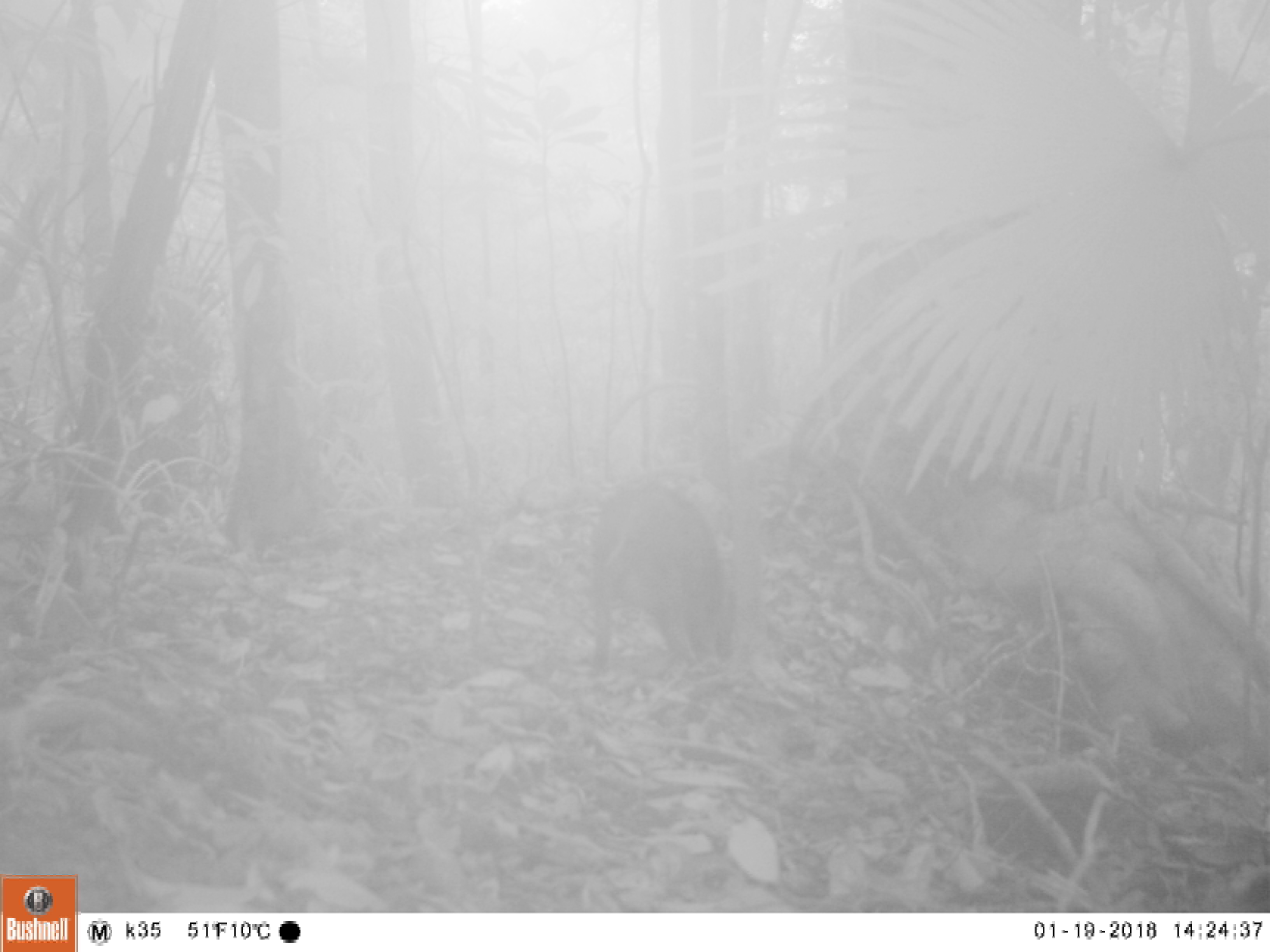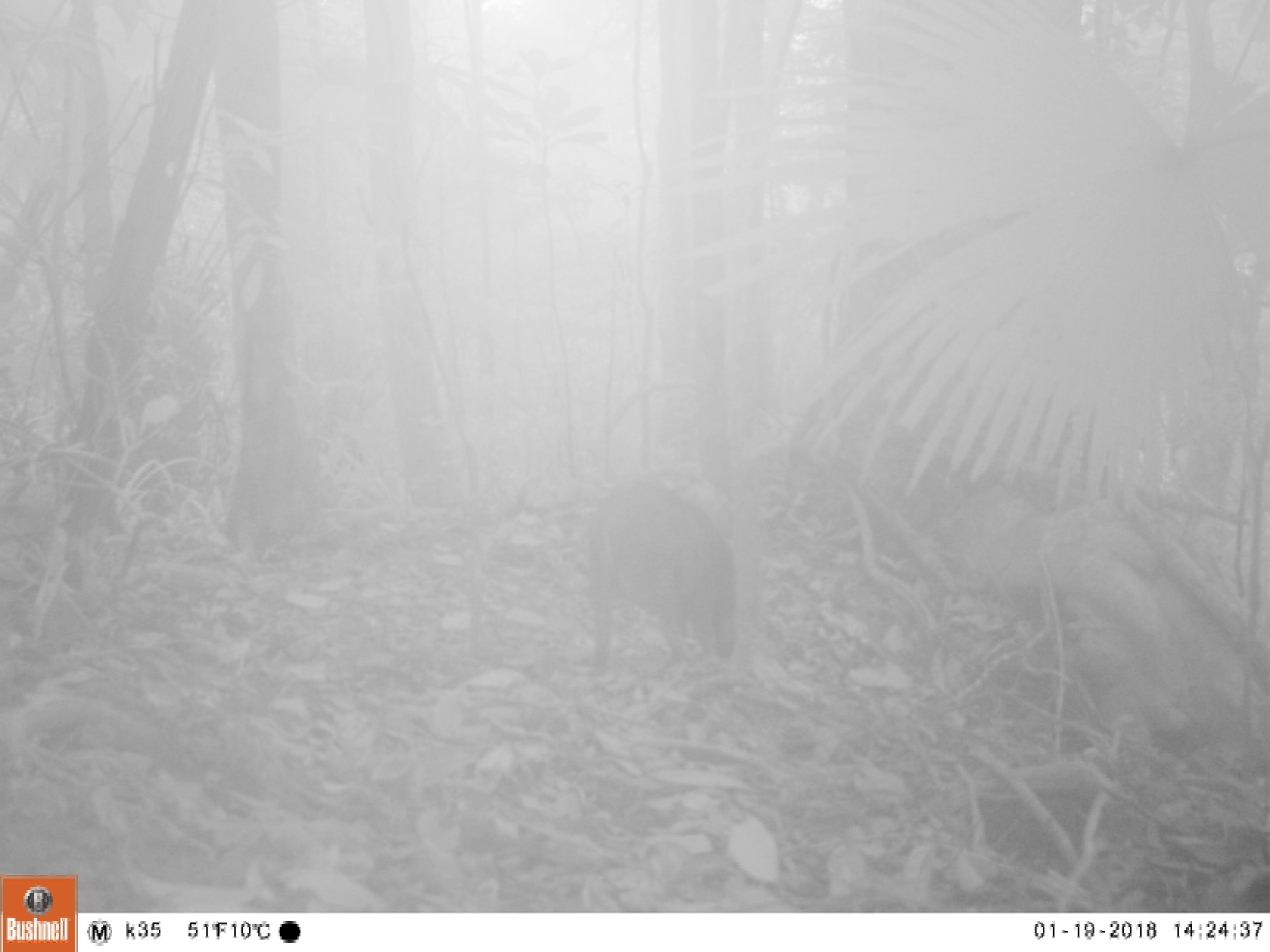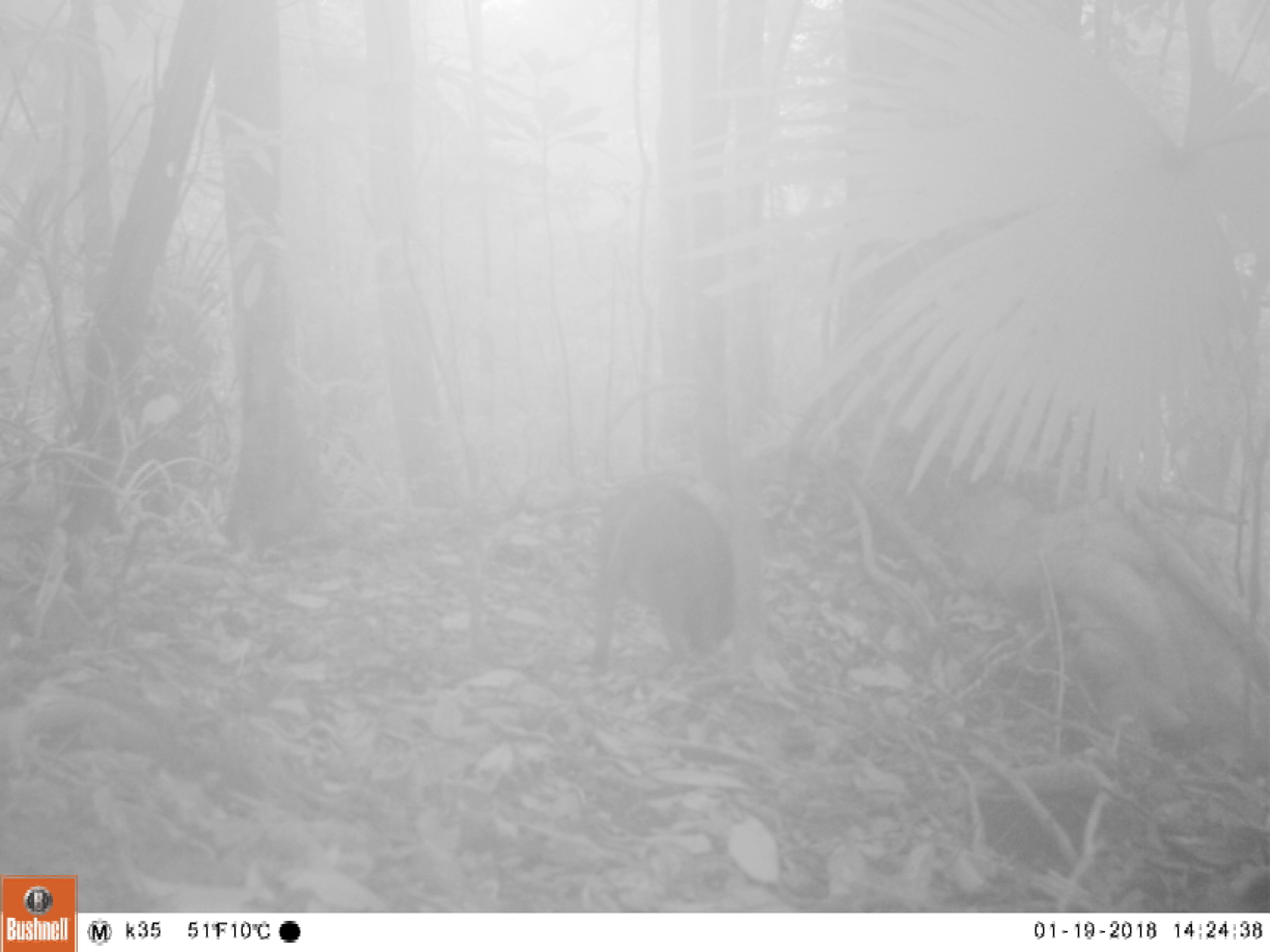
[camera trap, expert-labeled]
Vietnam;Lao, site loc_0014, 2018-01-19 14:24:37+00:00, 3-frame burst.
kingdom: Animalia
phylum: Chordata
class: Mammalia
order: Artiodactyla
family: Suidae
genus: Sus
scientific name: Sus scrofa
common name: eurasian wild pig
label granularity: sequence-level